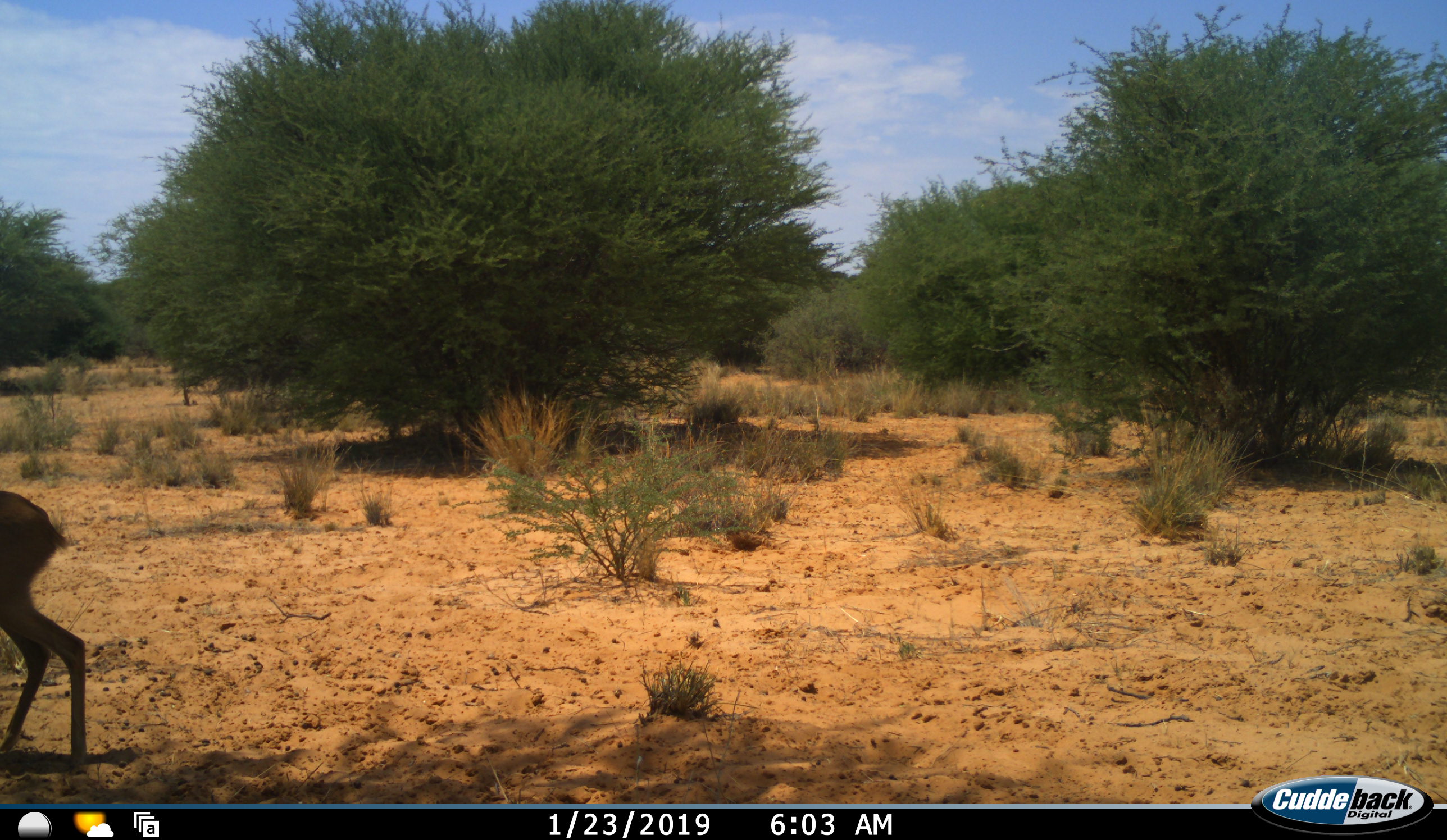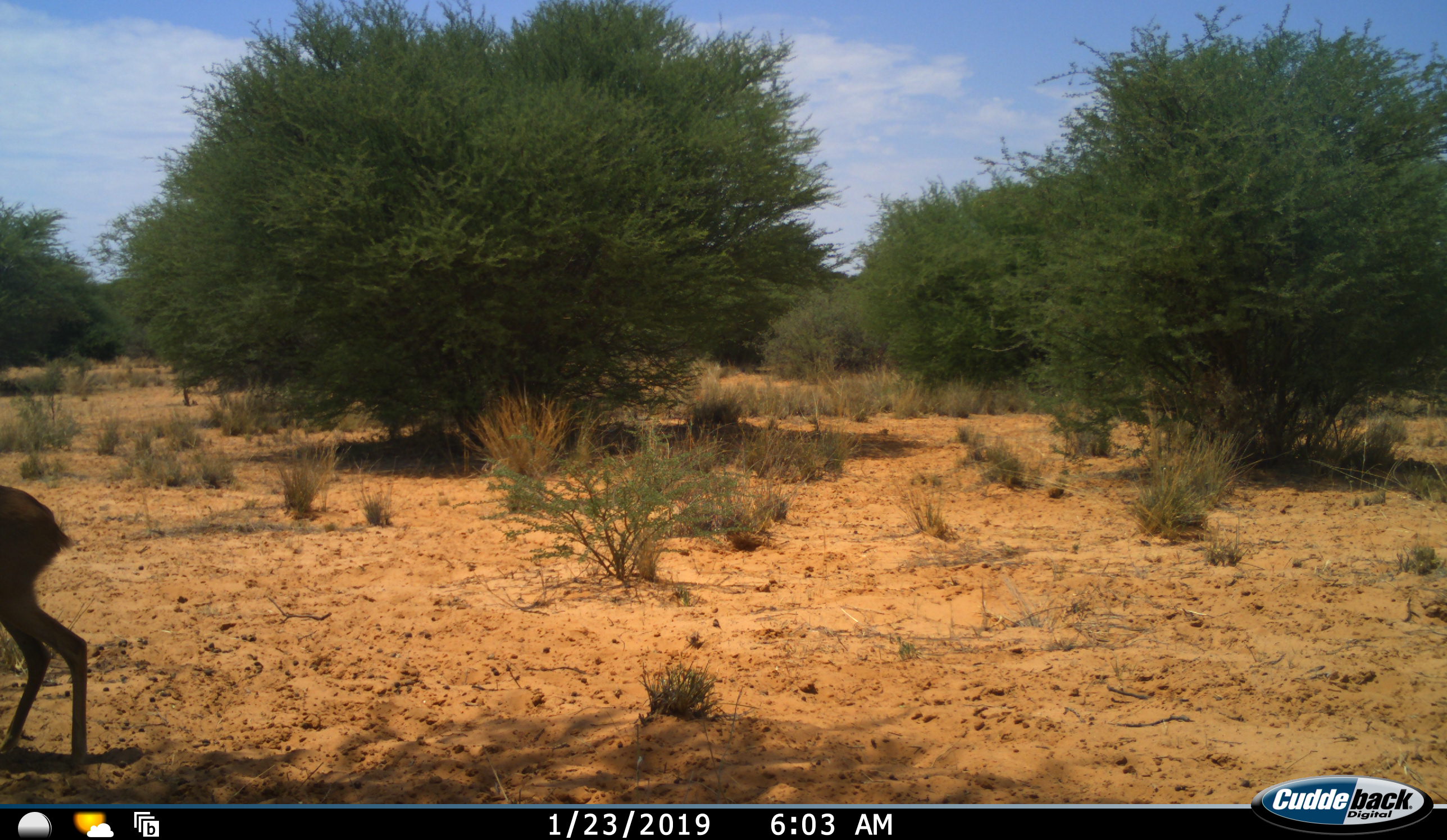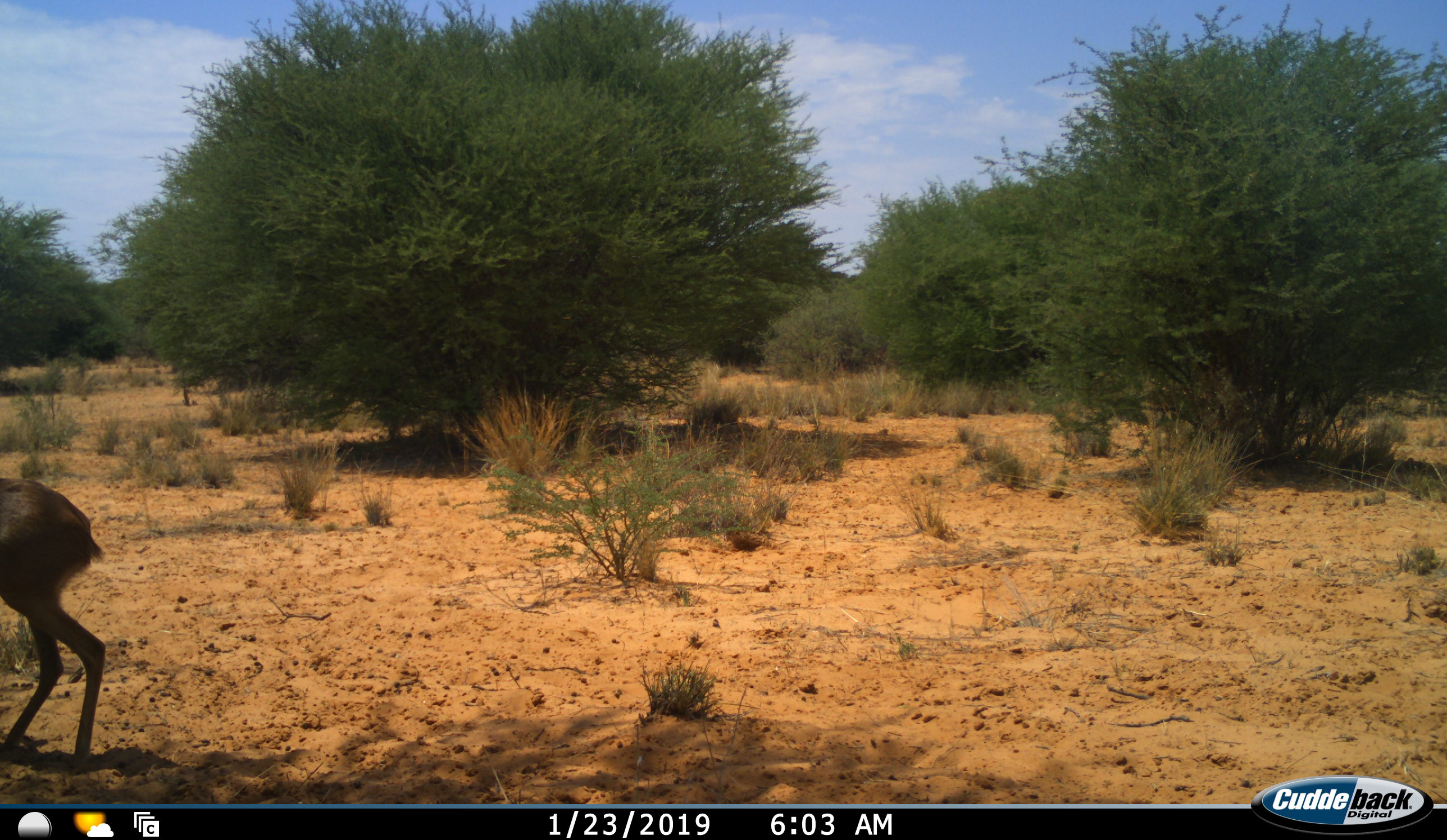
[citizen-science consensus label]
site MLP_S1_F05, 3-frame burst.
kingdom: Animalia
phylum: Chordata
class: Mammalia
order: Artiodactyla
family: Bovidae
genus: Raphicerus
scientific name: Raphicerus campestris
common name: steenbok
Steenbok (Raphicerus campestris), count 1. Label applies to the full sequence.